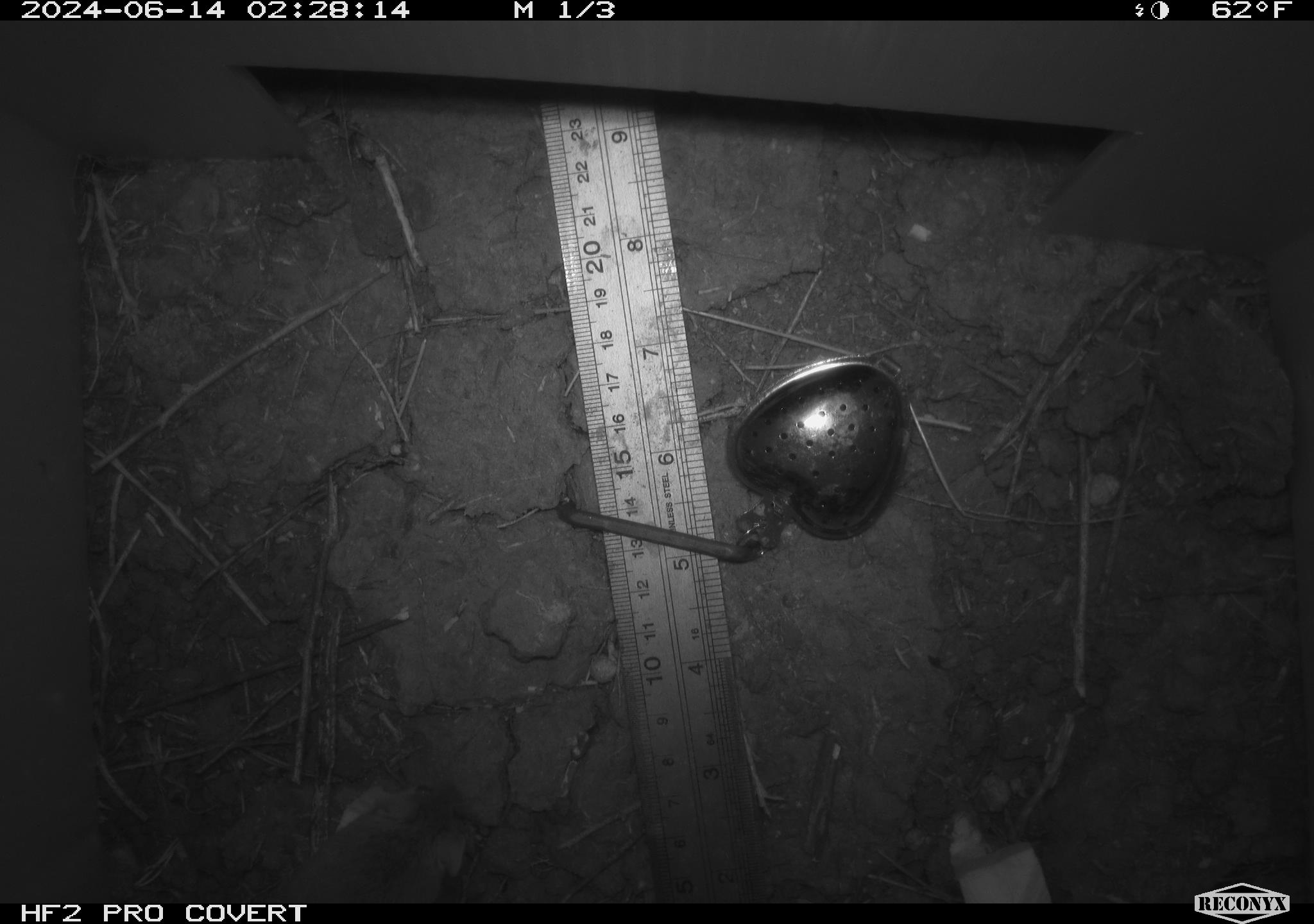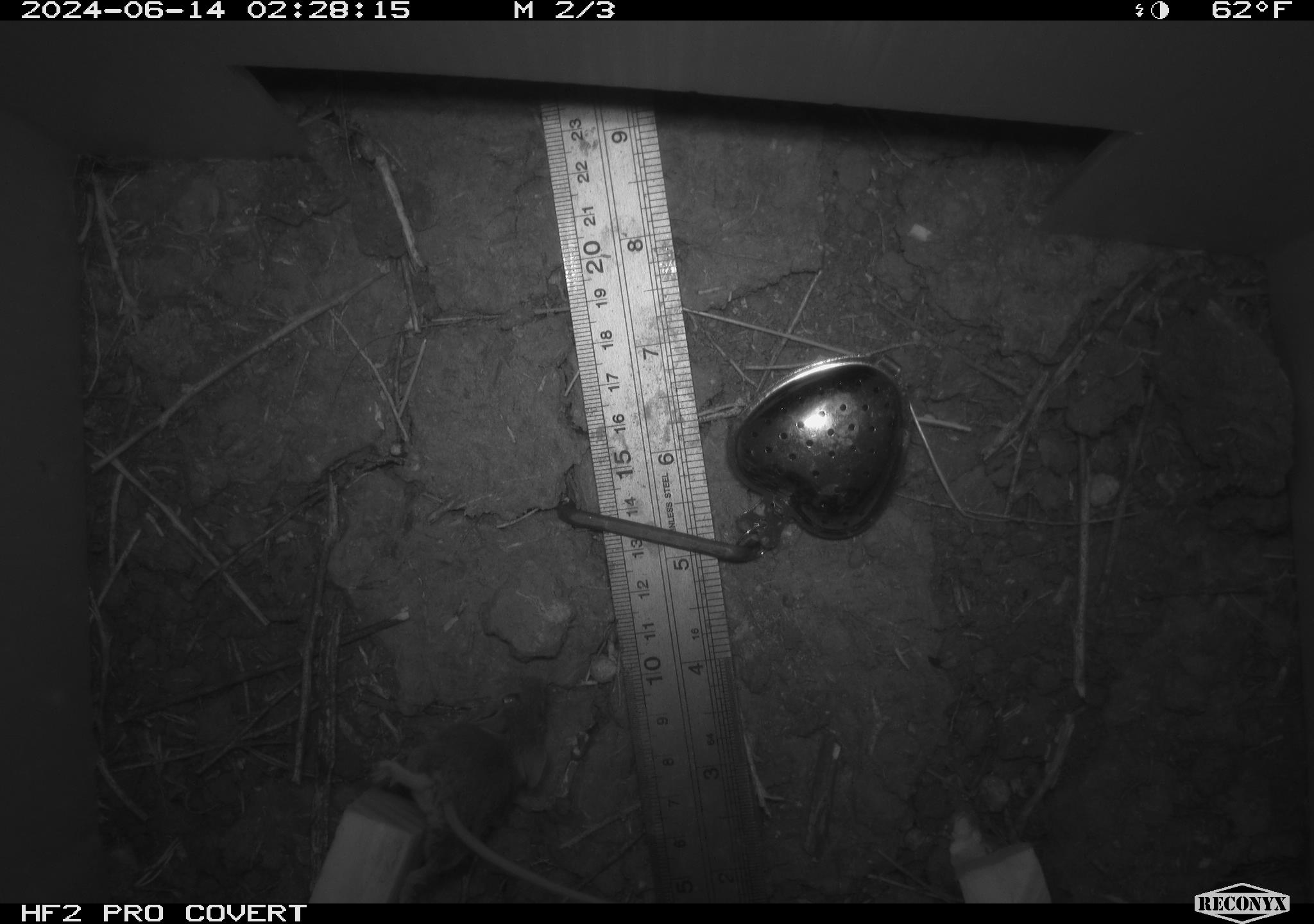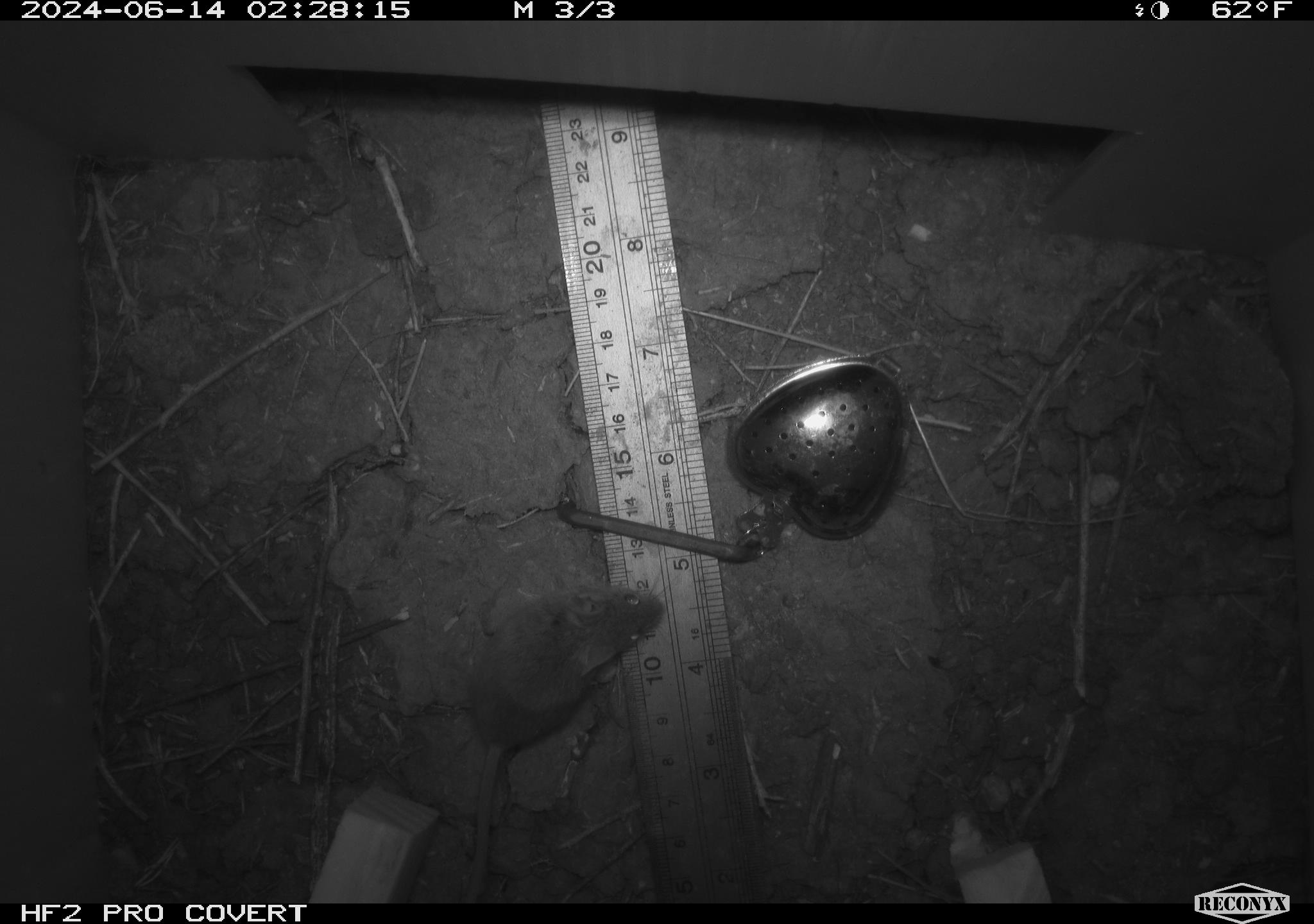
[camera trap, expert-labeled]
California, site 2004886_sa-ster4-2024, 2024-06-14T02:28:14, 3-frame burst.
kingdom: Animalia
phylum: Chordata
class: Mammalia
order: Rodentia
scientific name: Rodentia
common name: mouse species